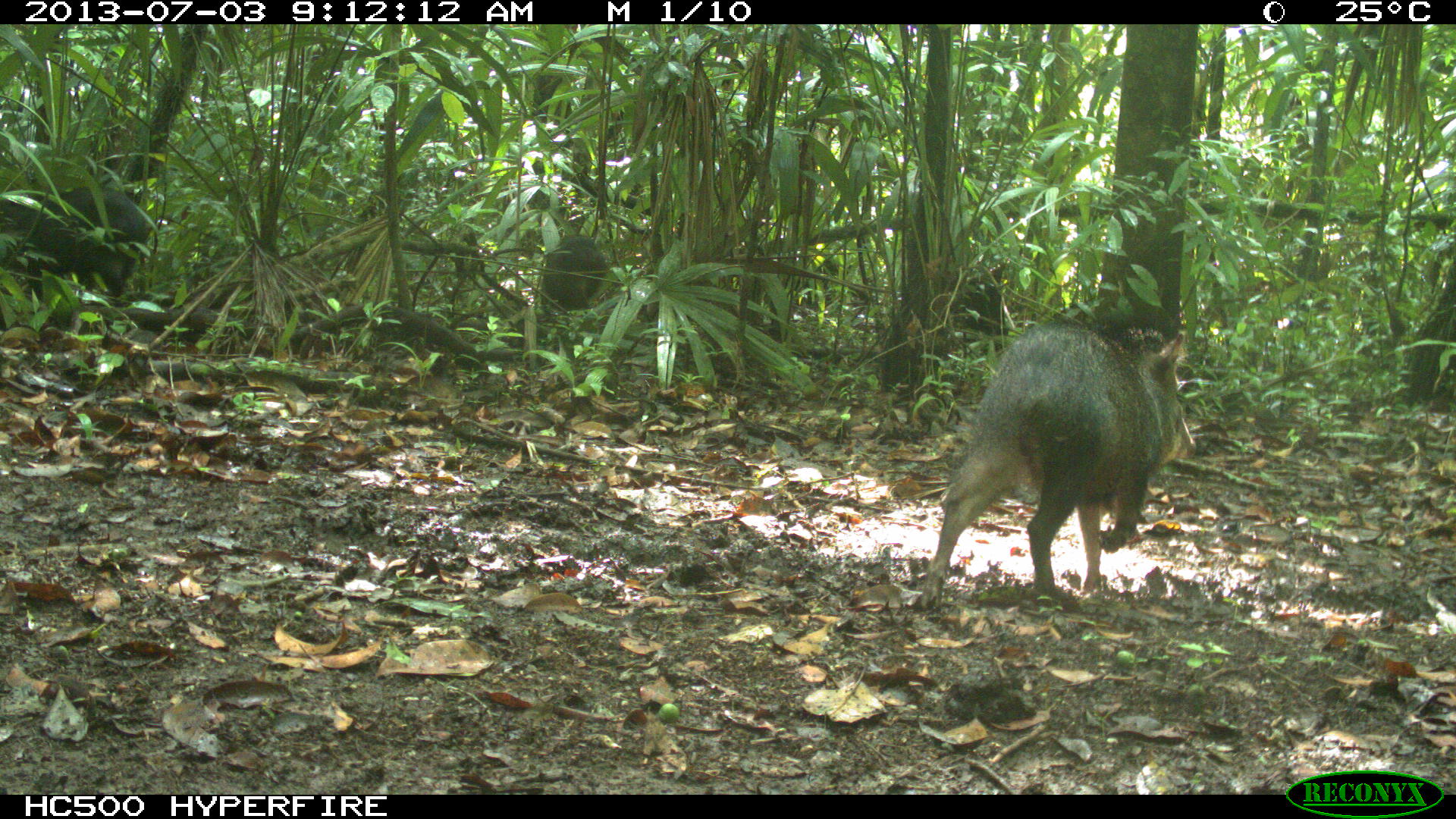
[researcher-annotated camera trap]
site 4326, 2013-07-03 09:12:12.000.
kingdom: Animalia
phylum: Chordata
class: Mammalia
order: Artiodactyla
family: Tayassuidae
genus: Pecari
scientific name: Pecari tajacu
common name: collared peccary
Pecari tajacu (collared peccary), count 5.